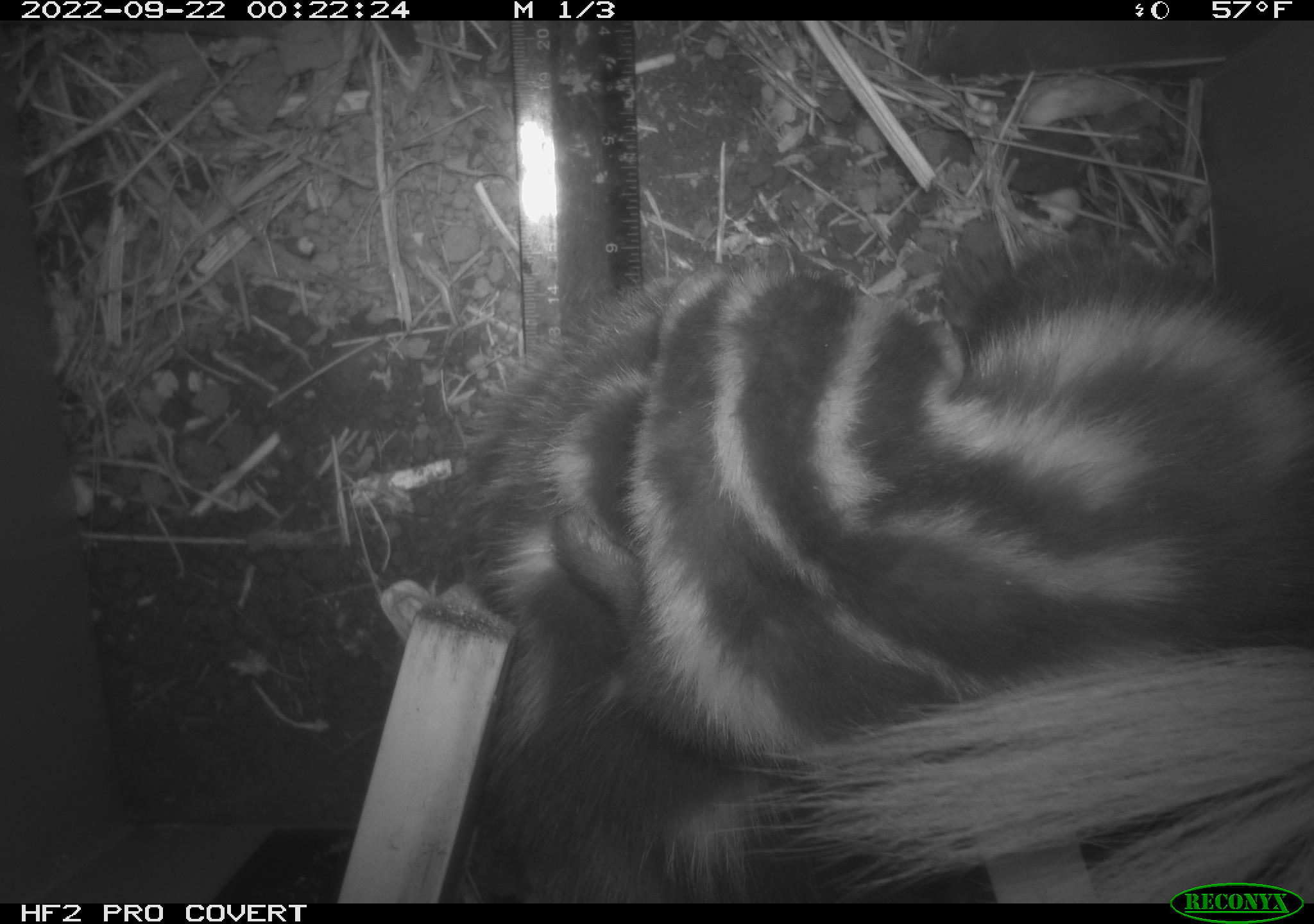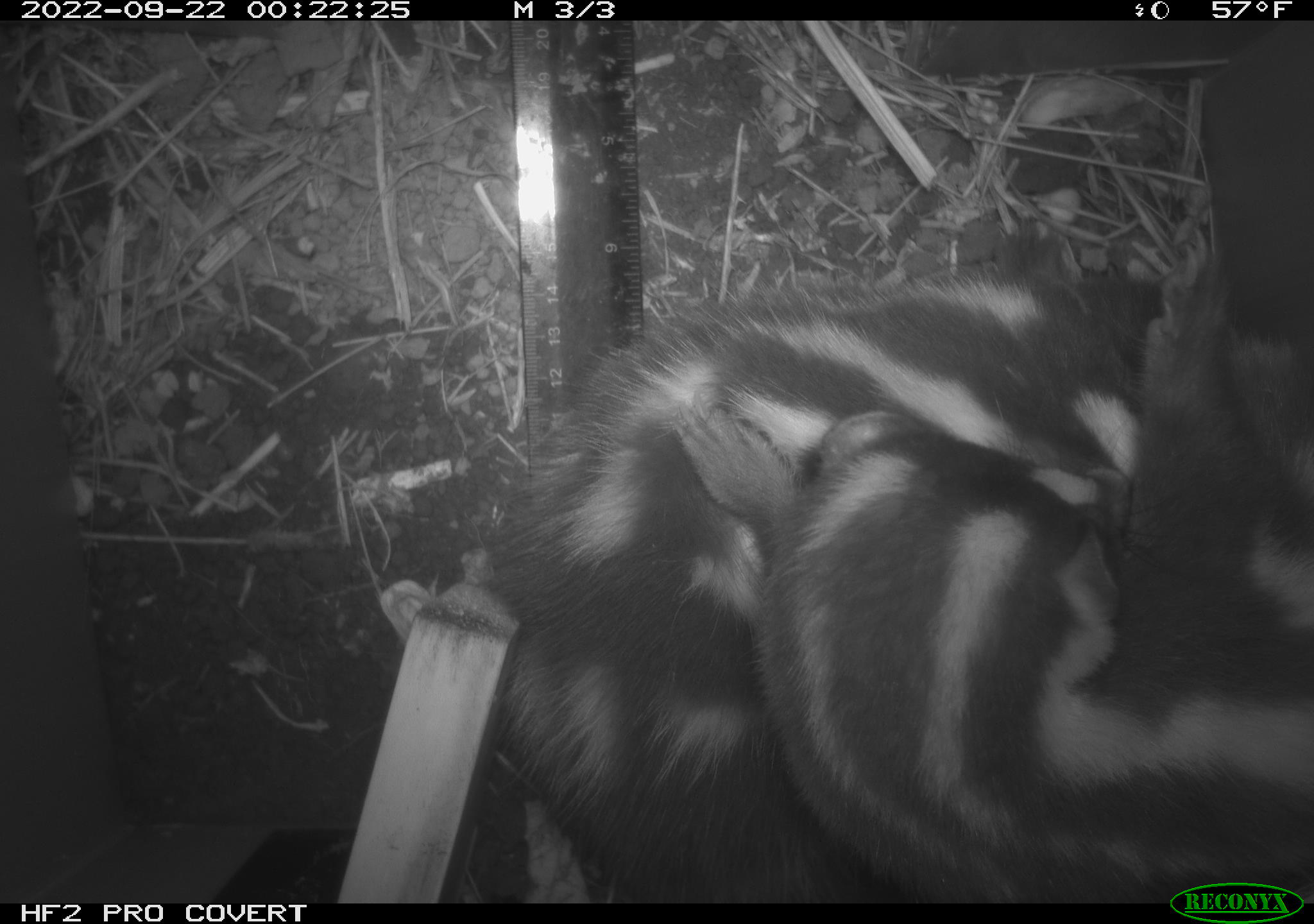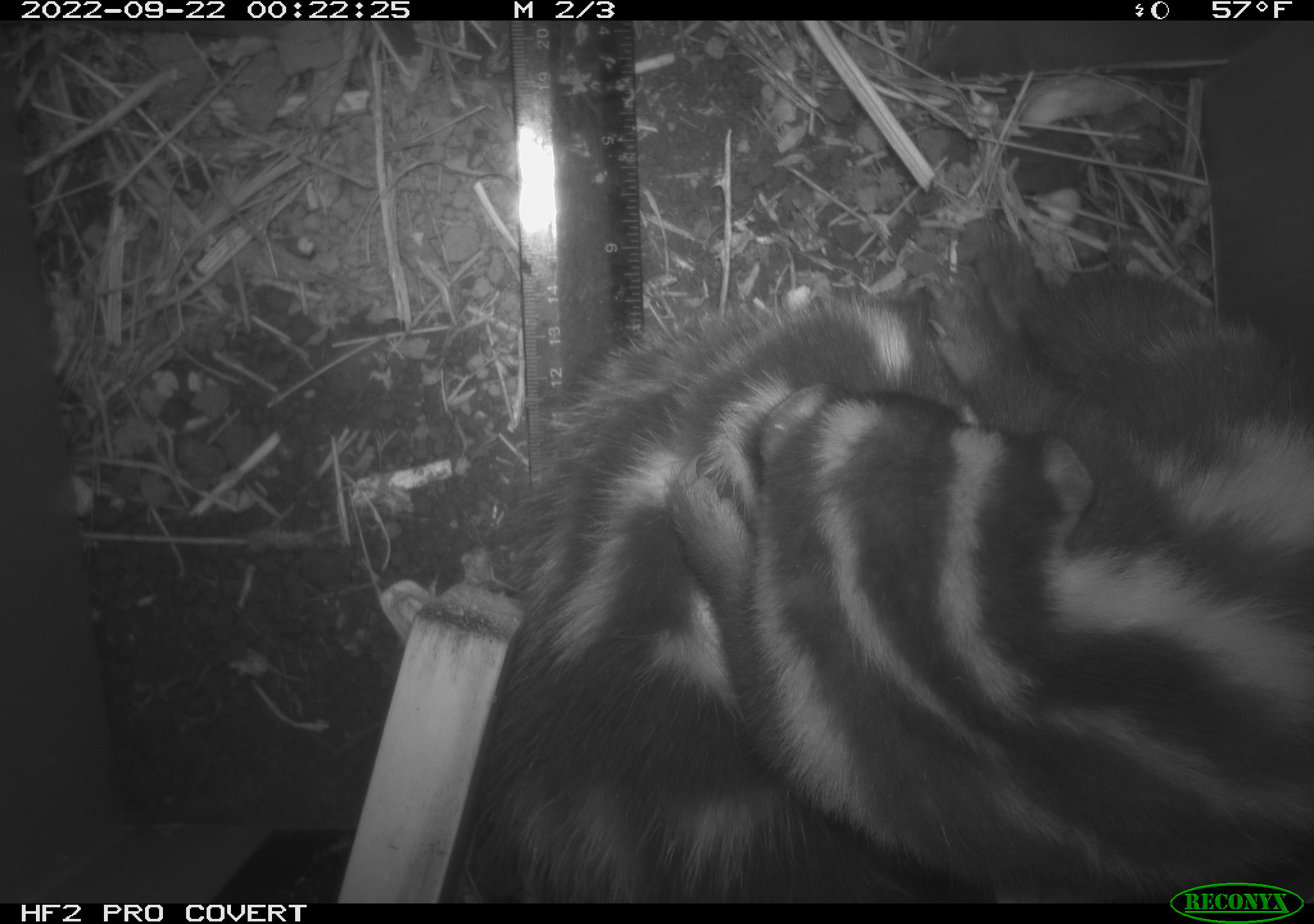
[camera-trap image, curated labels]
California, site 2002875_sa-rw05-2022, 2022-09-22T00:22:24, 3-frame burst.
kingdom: Animalia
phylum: Chordata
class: Mammalia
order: Carnivora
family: Mephitidae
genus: Spilogale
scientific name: Spilogale gracilis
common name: western spotted skunk